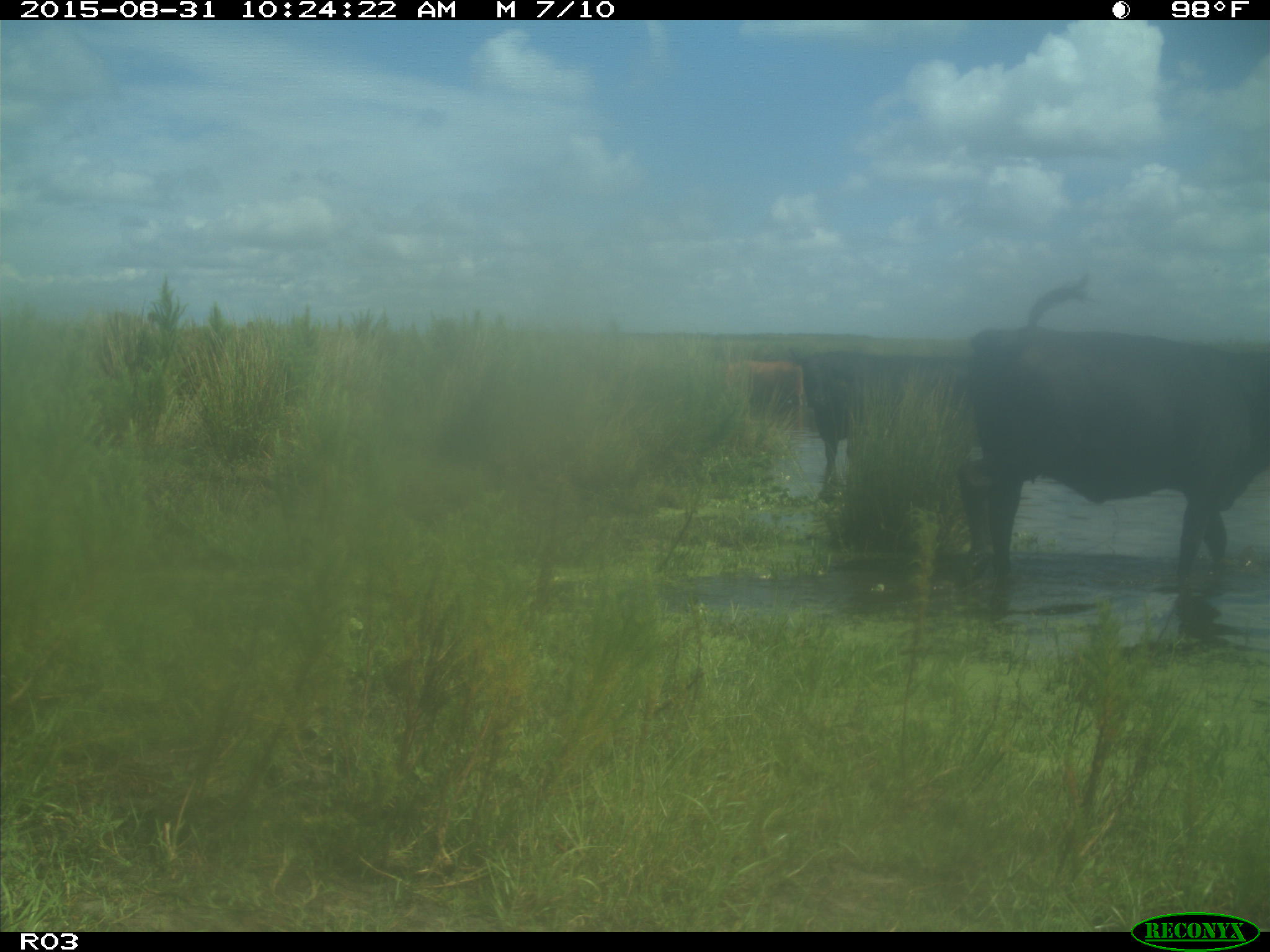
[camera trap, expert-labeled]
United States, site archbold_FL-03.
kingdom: Animalia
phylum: Chordata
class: Mammalia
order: Artiodactyla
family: Bovidae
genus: Bos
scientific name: Bos taurus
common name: domestic cow